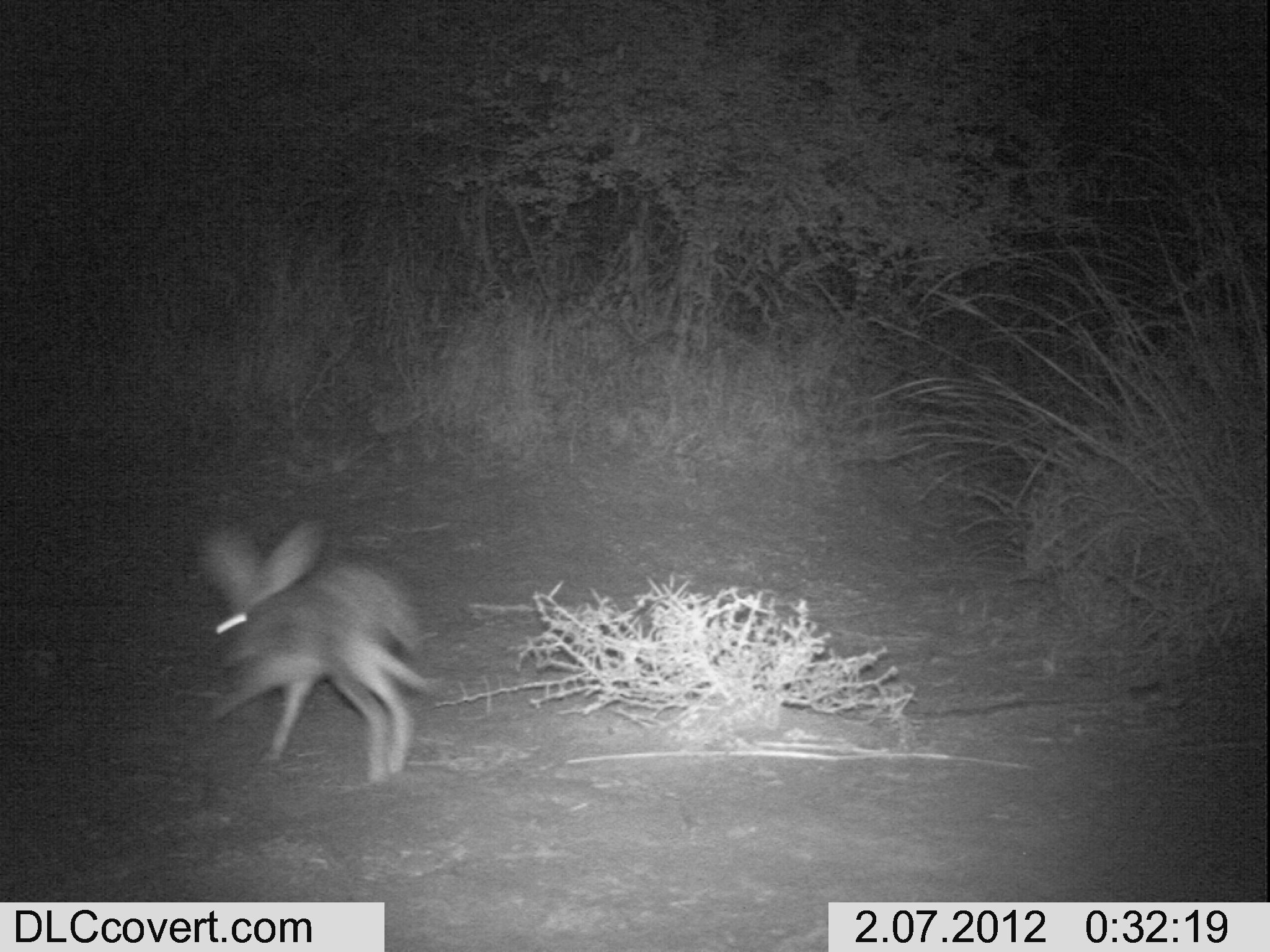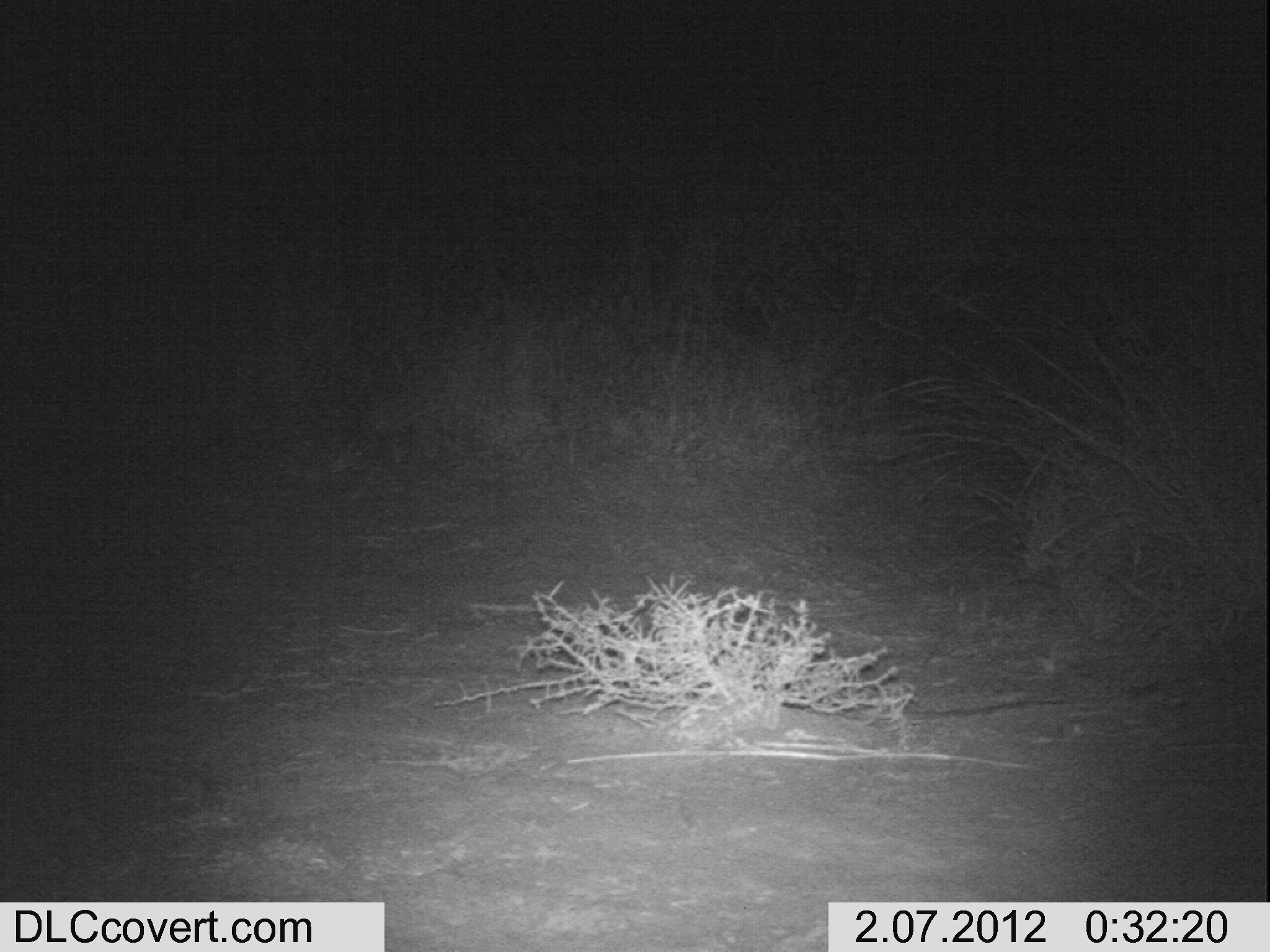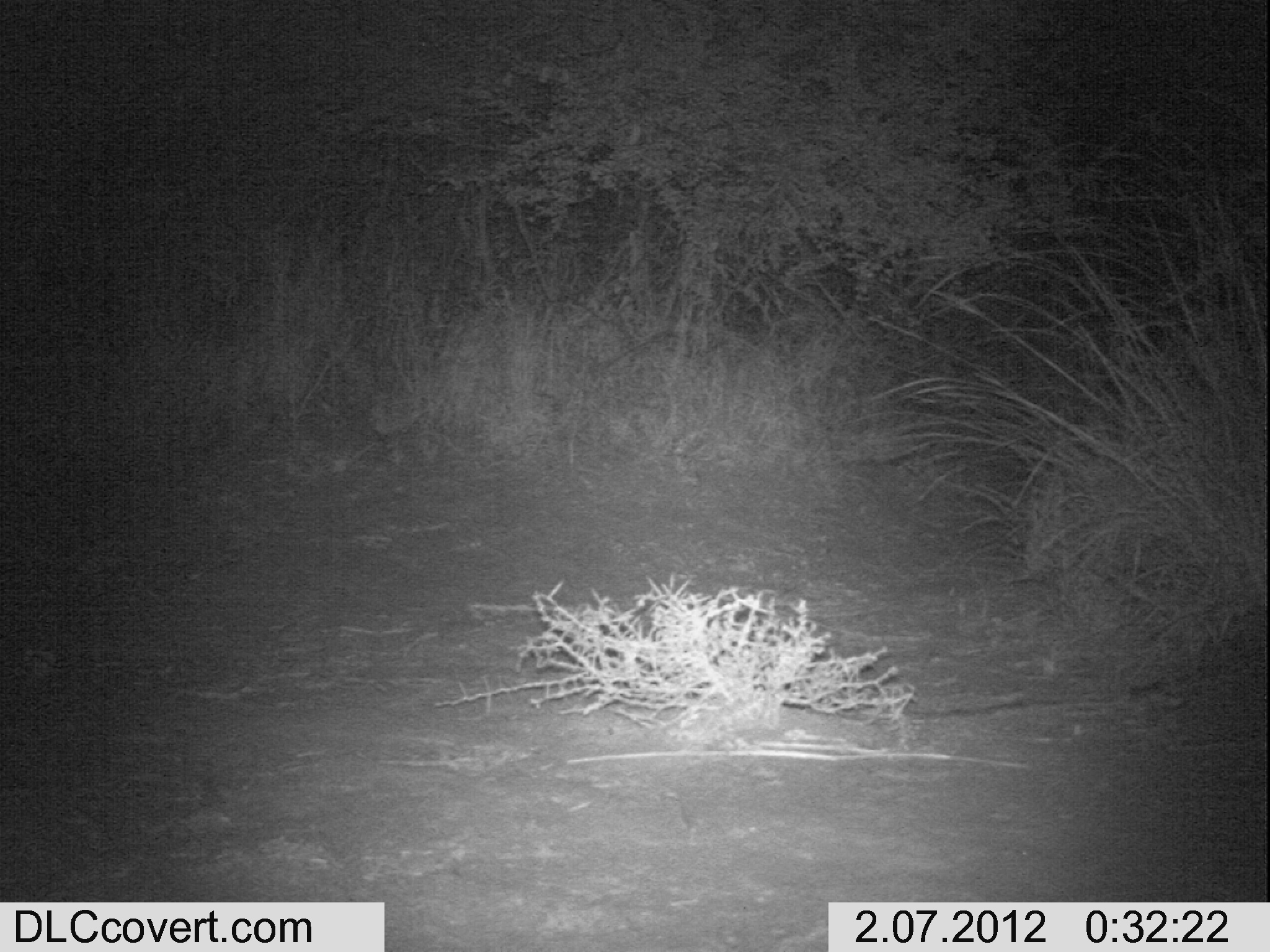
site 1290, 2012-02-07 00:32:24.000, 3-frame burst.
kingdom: Animalia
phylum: Chordata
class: Mammalia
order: Lagomorpha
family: Leporidae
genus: Lepus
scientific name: Lepus saxatilis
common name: scrub hare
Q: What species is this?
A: Lepus saxatilis (scrub hare).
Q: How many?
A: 1.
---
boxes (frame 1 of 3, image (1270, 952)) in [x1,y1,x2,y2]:
lepus saxatilis: [200,585,435,784]; [202,512,426,657]